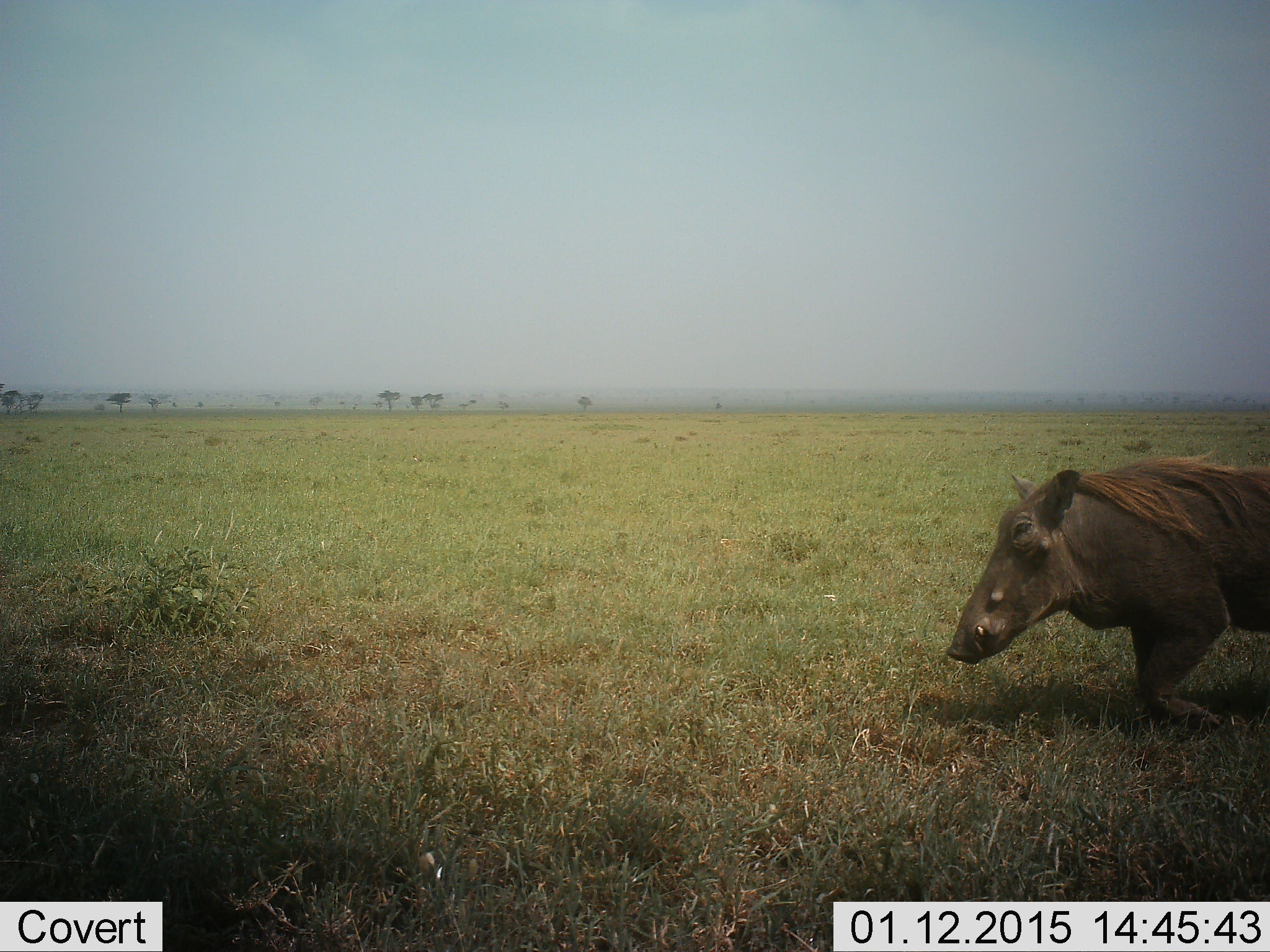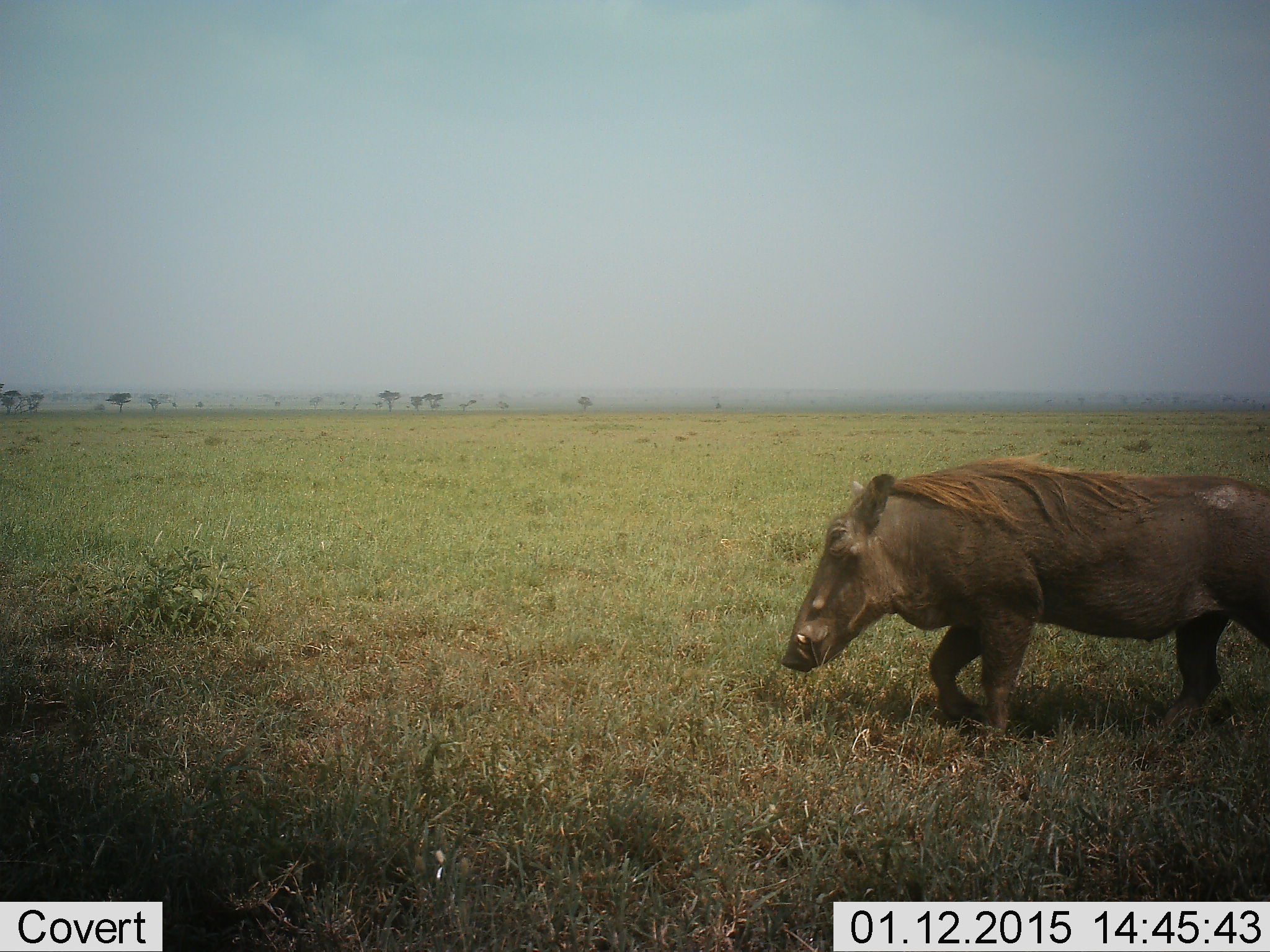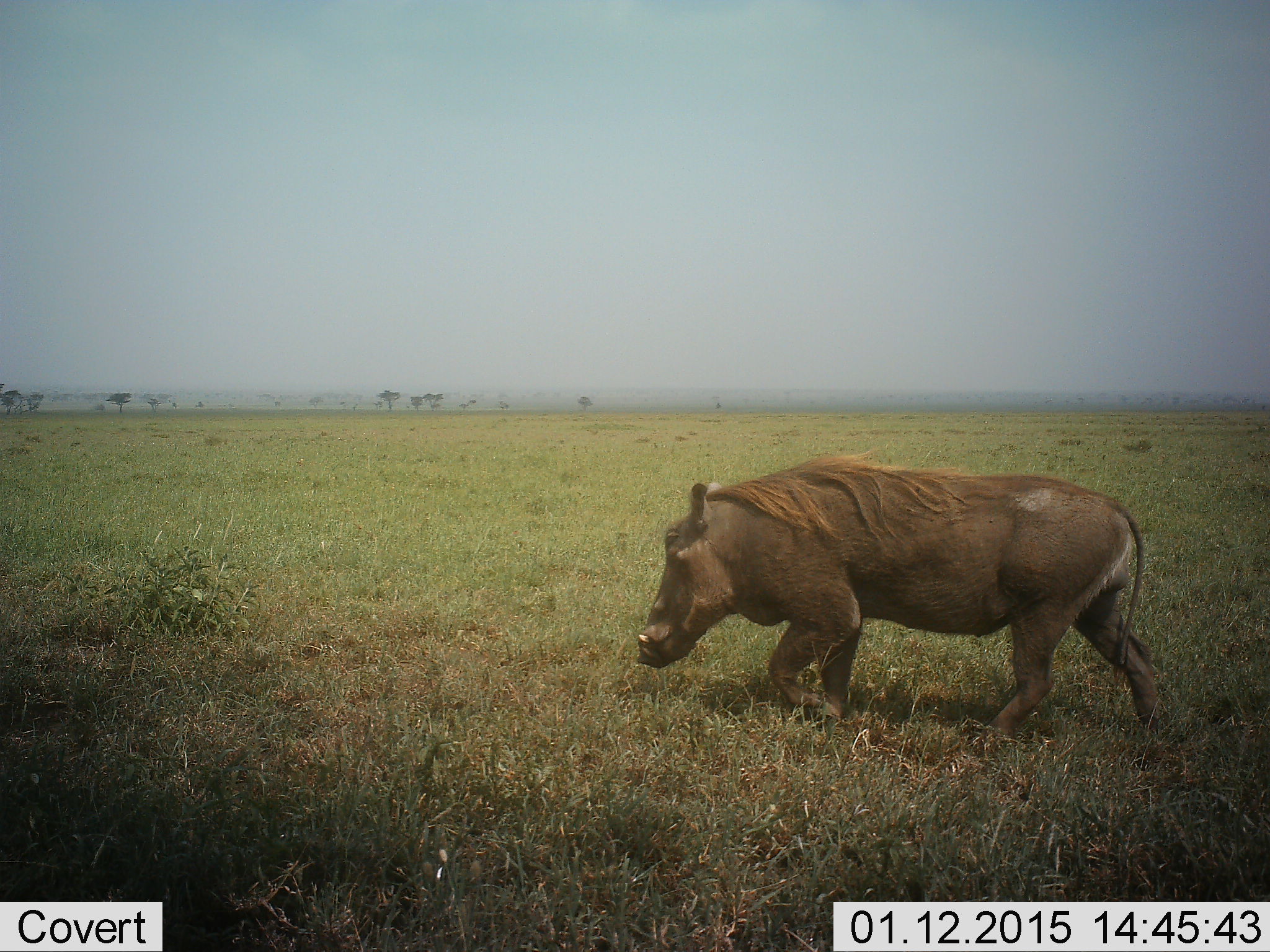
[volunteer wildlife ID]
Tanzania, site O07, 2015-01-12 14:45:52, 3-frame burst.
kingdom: Animalia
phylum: Chordata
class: Mammalia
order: Artiodactyla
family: Suidae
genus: Phacochoerus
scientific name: Phacochoerus africanus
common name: warthog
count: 1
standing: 0%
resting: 0%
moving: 100%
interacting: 0%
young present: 0%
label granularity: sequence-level